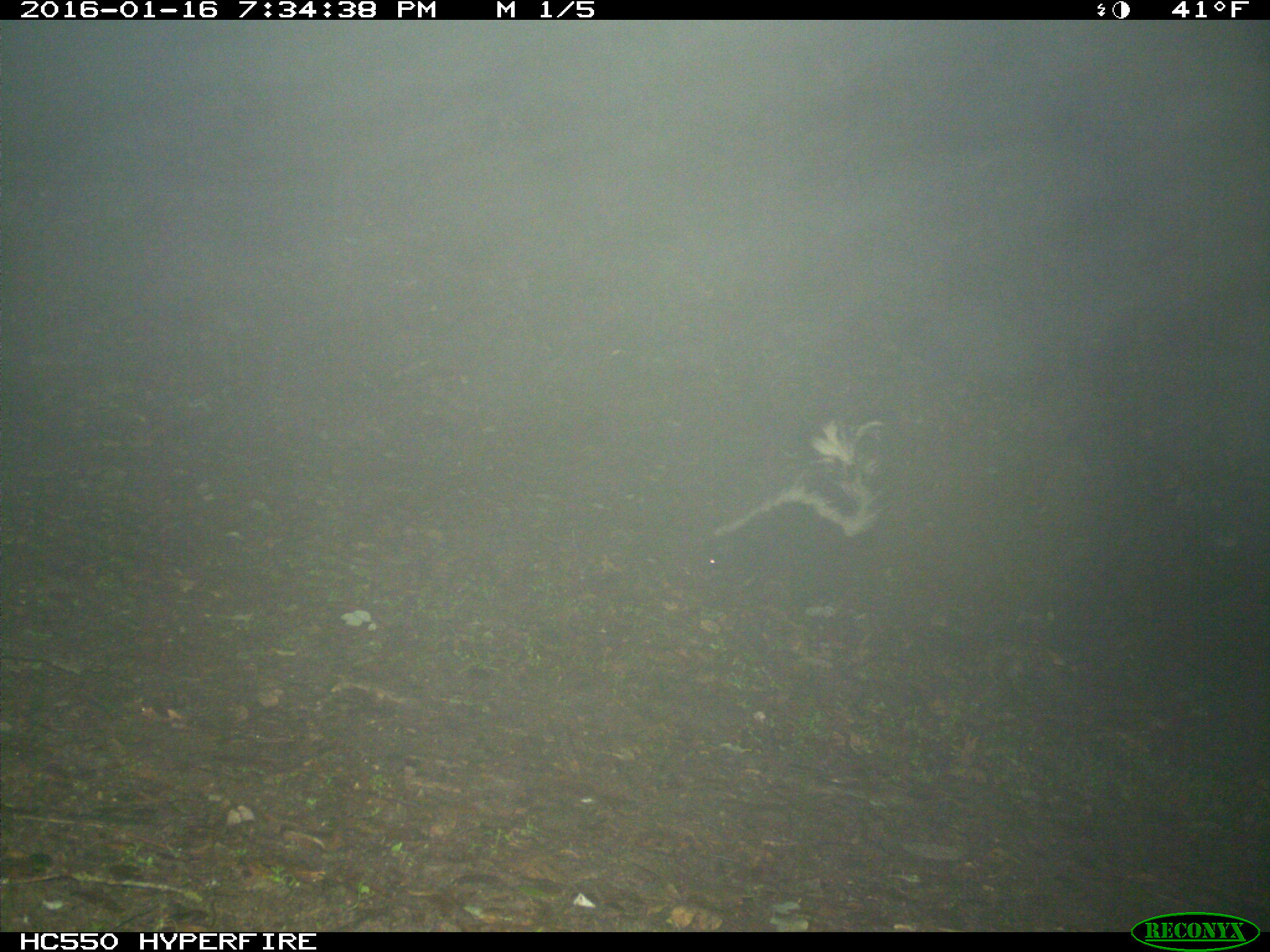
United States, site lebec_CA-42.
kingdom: Animalia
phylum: Chordata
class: Mammalia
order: Carnivora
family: Mephitidae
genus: Mephitis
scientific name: Mephitis mephitis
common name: striped skunk